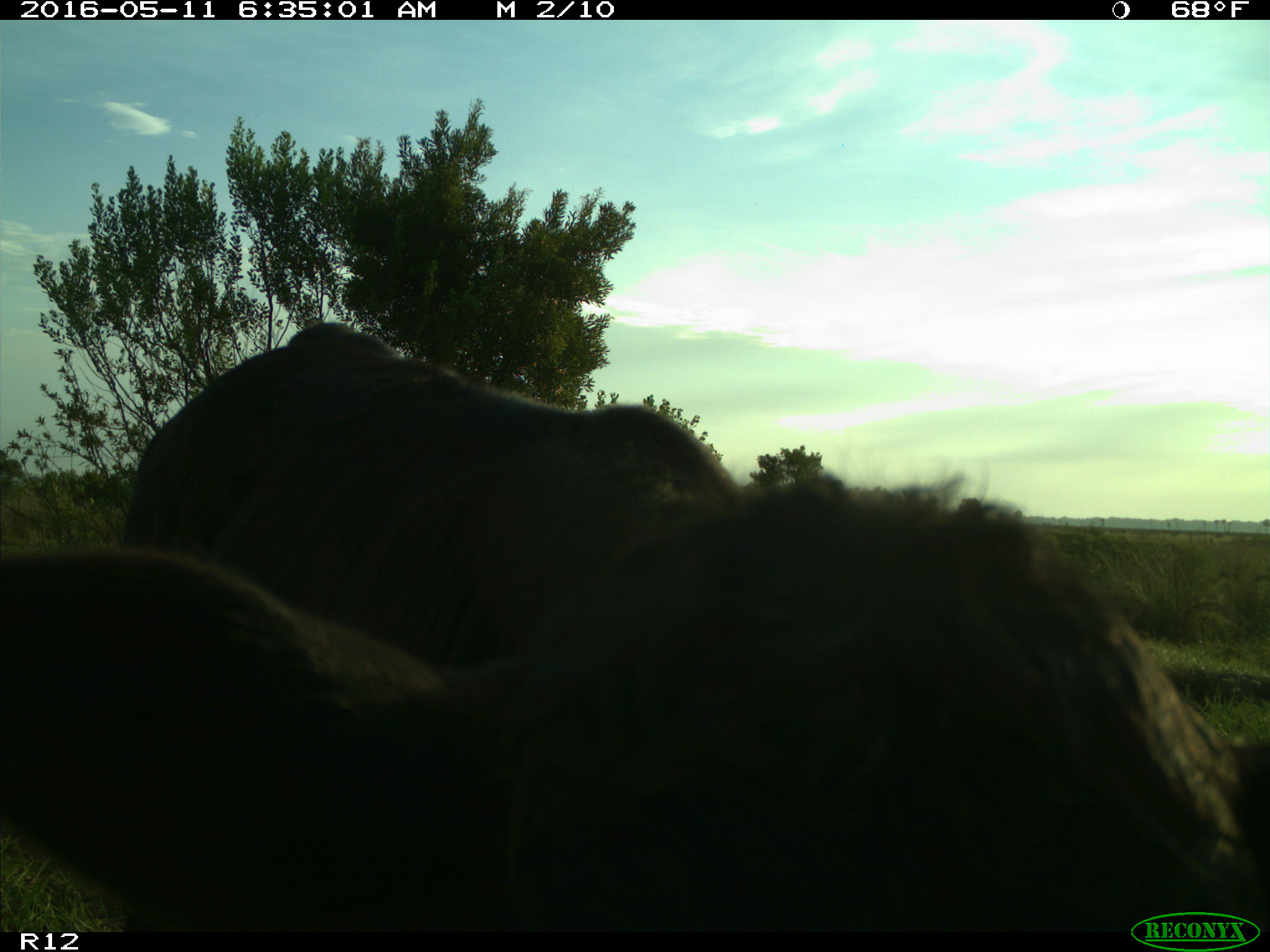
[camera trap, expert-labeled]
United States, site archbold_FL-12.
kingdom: Animalia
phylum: Chordata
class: Mammalia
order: Artiodactyla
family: Bovidae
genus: Bos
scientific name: Bos taurus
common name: domestic cow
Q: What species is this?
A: Bos taurus (domestic cow).